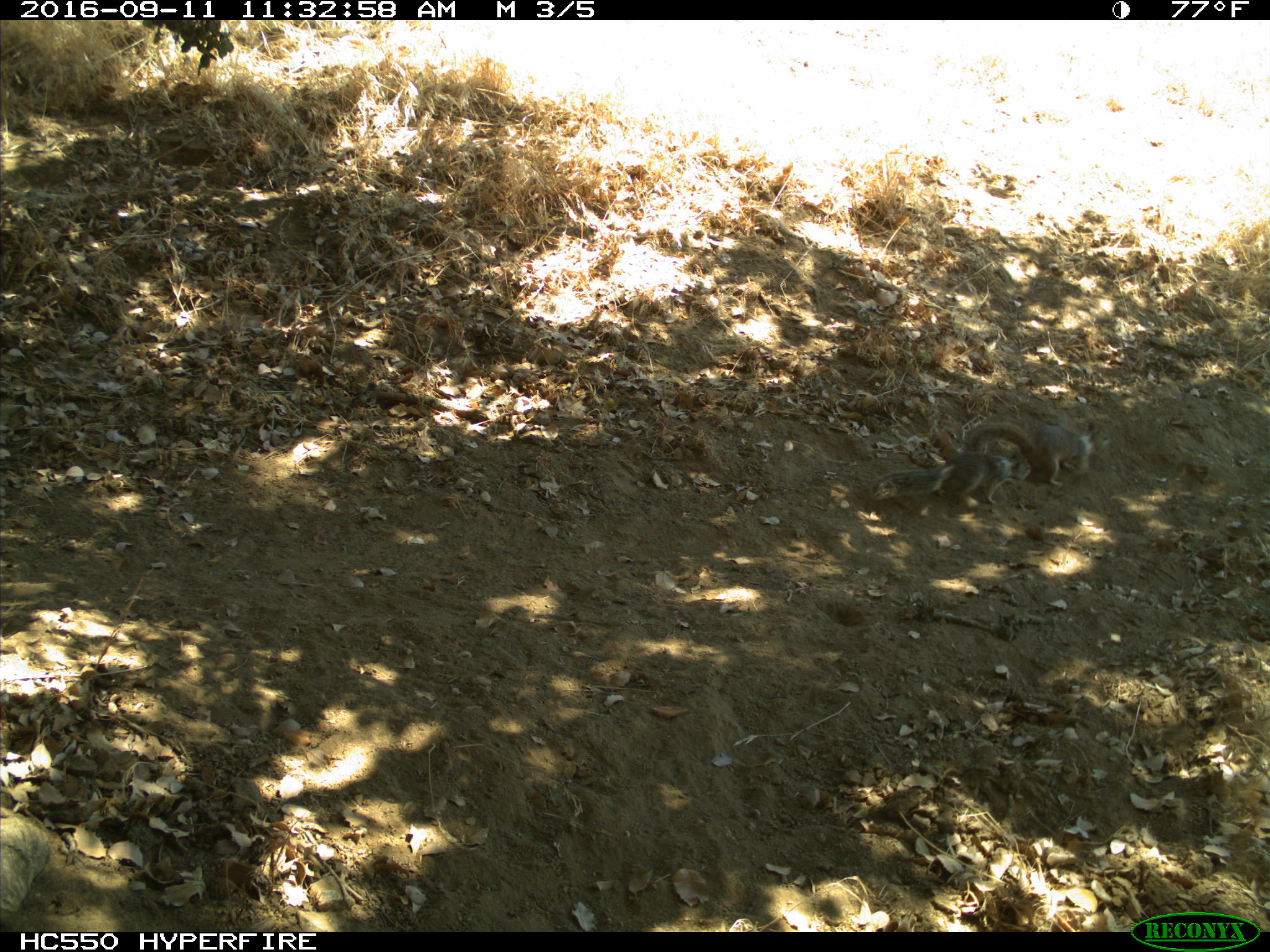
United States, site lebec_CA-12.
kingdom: Animalia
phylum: Chordata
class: Mammalia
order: Rodentia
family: Sciuridae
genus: Otospermophilus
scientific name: Otospermophilus beecheyi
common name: california ground squirrel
Otospermophilus beecheyi (california ground squirrel).